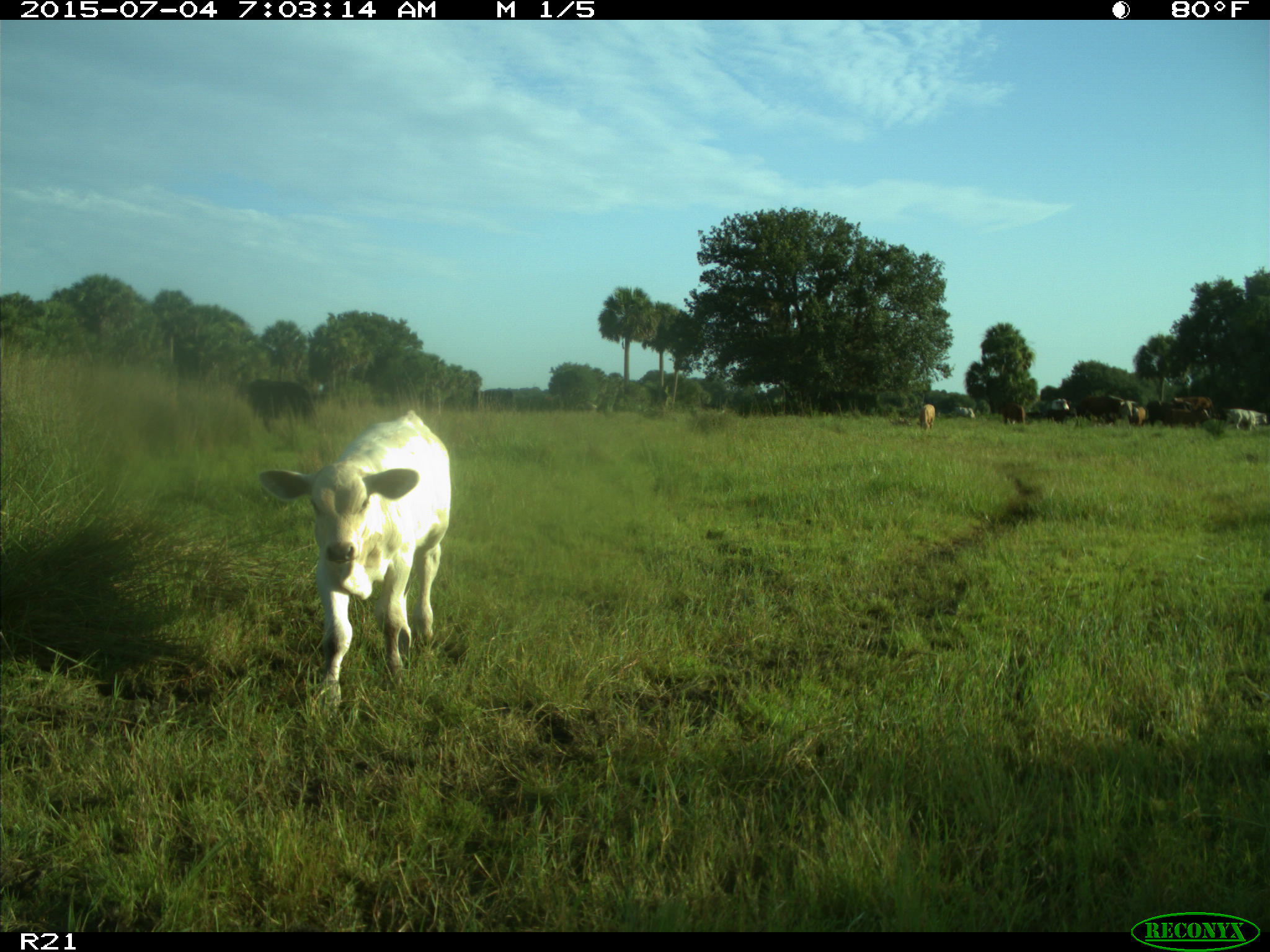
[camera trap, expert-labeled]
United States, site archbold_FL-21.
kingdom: Animalia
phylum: Chordata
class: Mammalia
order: Artiodactyla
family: Bovidae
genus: Bos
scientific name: Bos taurus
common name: domestic cow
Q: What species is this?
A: Bos taurus (domestic cow).